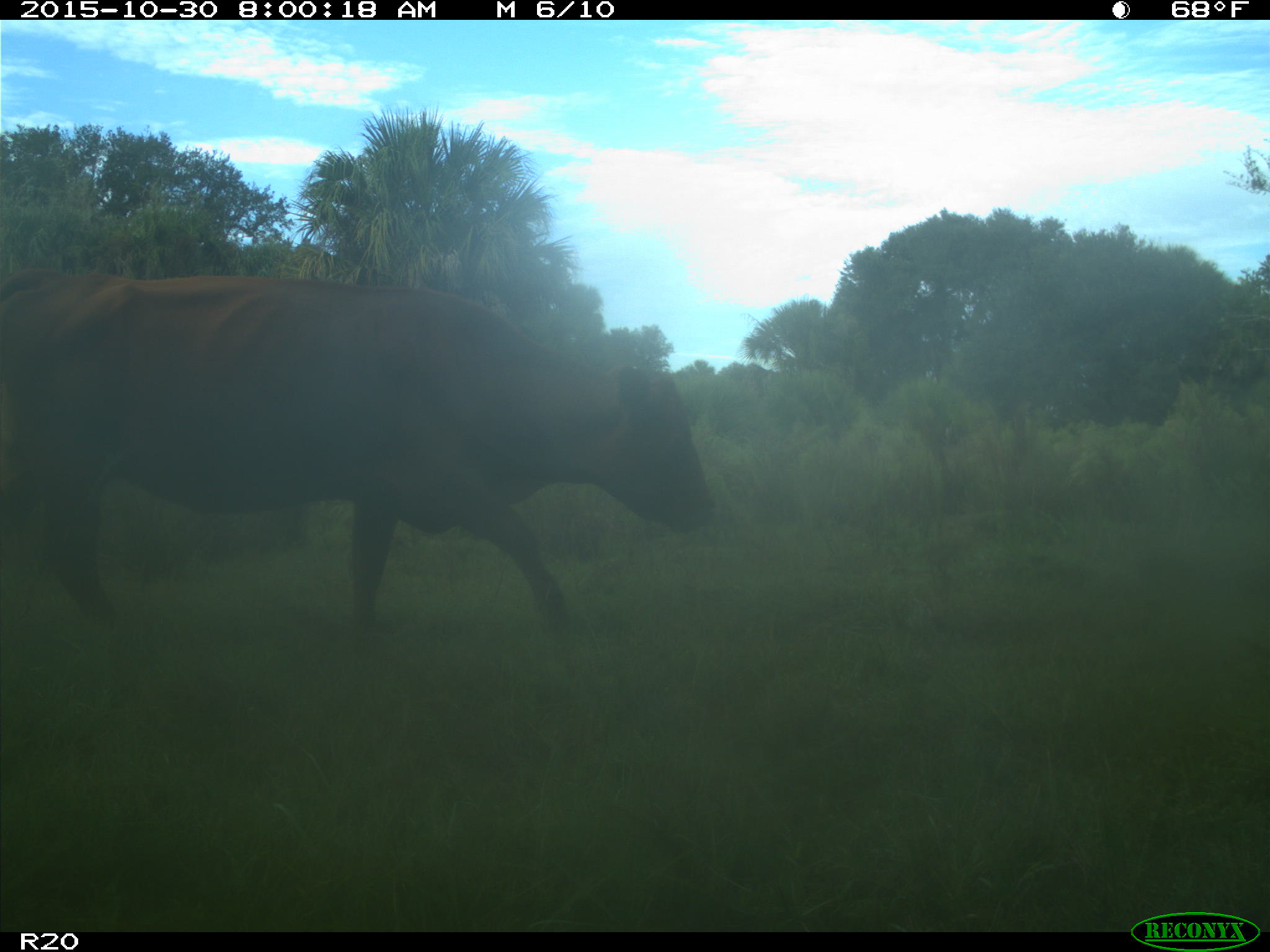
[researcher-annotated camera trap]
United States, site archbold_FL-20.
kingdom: Animalia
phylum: Chordata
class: Mammalia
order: Artiodactyla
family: Bovidae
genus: Bos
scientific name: Bos taurus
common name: domestic cow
Bos taurus (domestic cow).